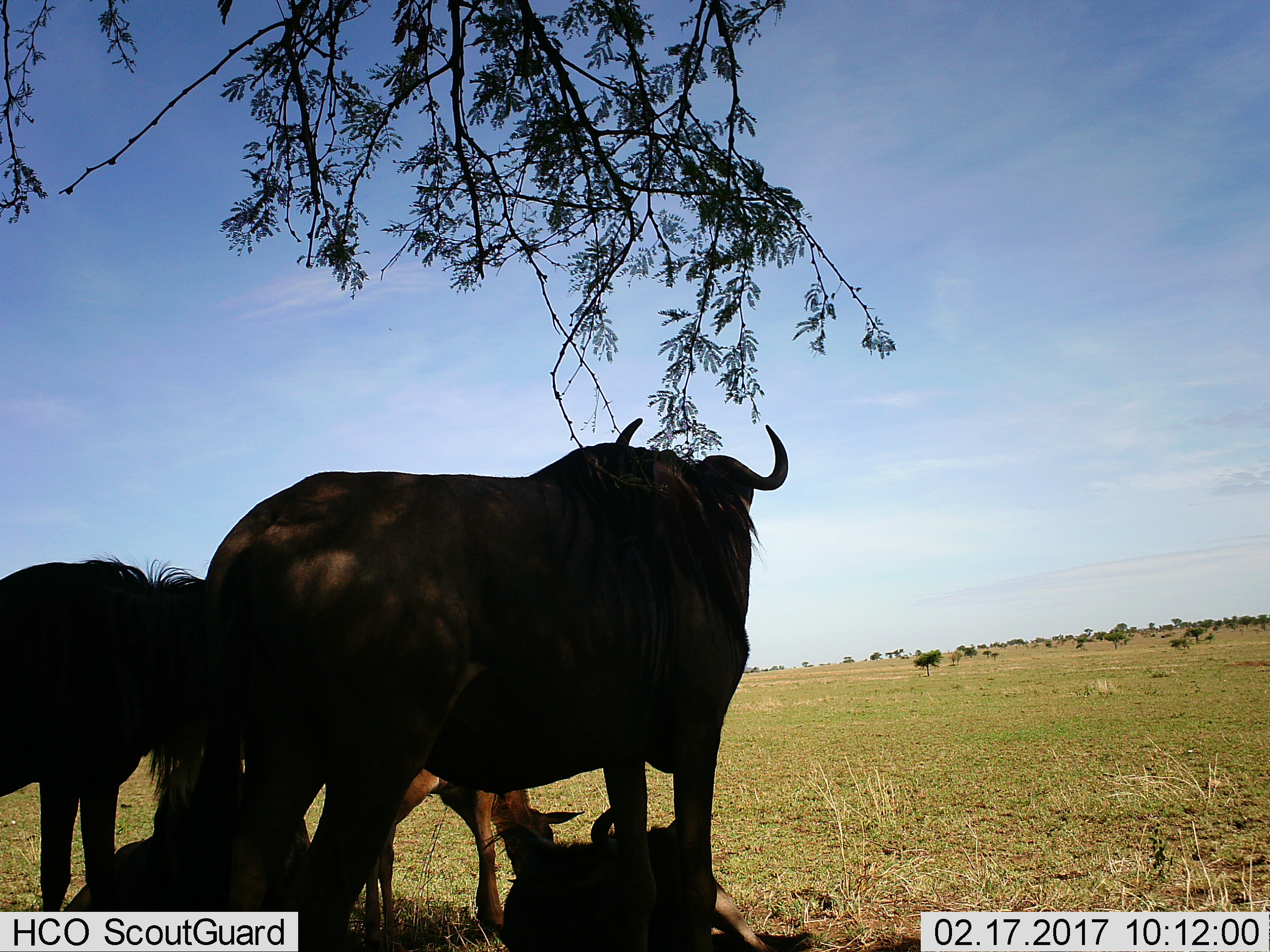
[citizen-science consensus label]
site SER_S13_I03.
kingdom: Animalia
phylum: Chordata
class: Mammalia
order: Artiodactyla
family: Bovidae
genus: Connochaetes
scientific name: Connochaetes taurinus taurinus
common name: blue wildebeest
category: wildebeestblue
Wildebeestblue (blue wildebeest) (Connochaetes taurinus taurinus), count 4. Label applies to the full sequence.